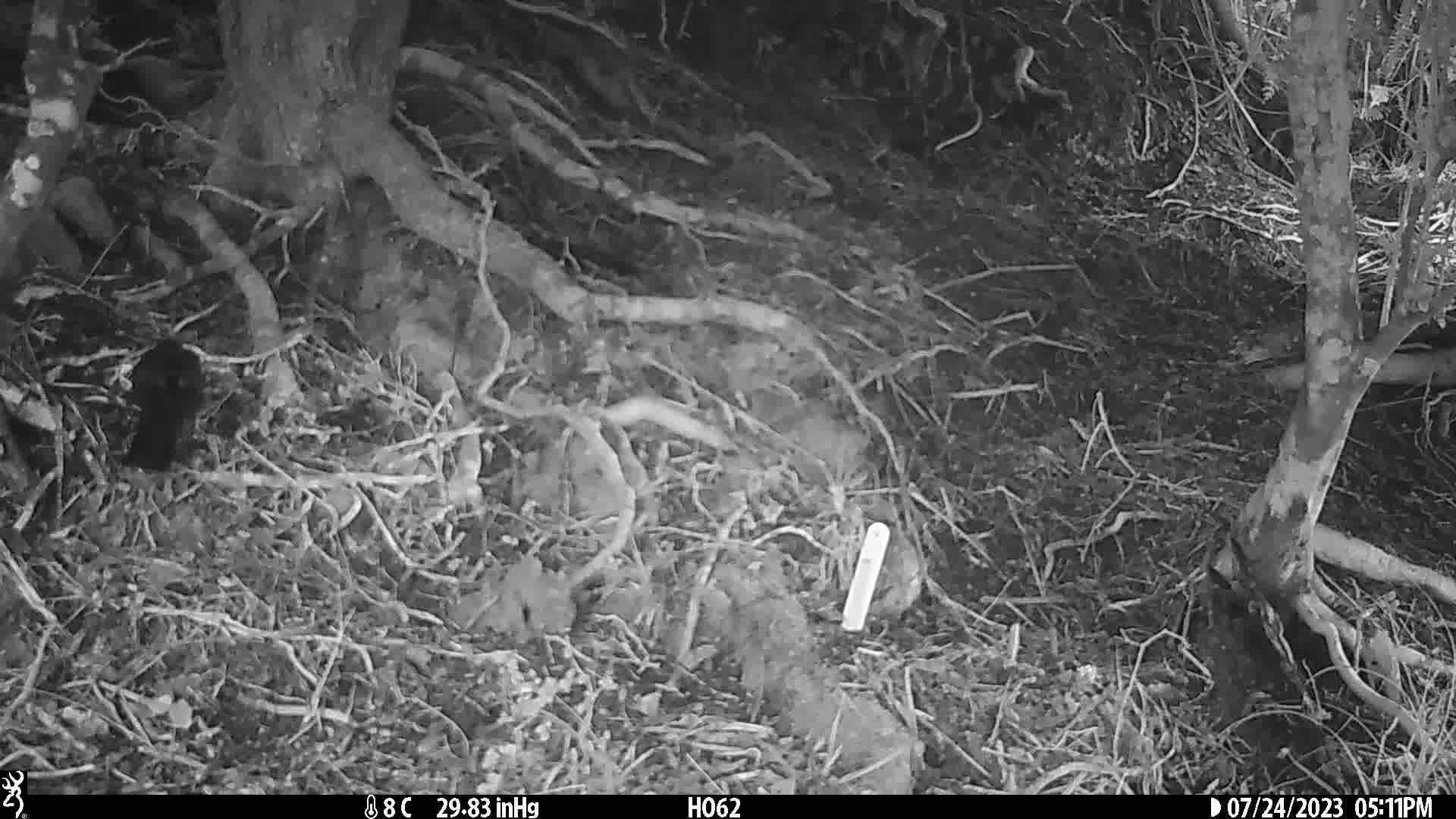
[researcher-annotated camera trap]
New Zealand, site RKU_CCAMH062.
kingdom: Animalia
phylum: Chordata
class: Aves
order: Passeriformes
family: Turdidae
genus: Turdus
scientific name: Turdus merula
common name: eurasian blackbird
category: blackbird